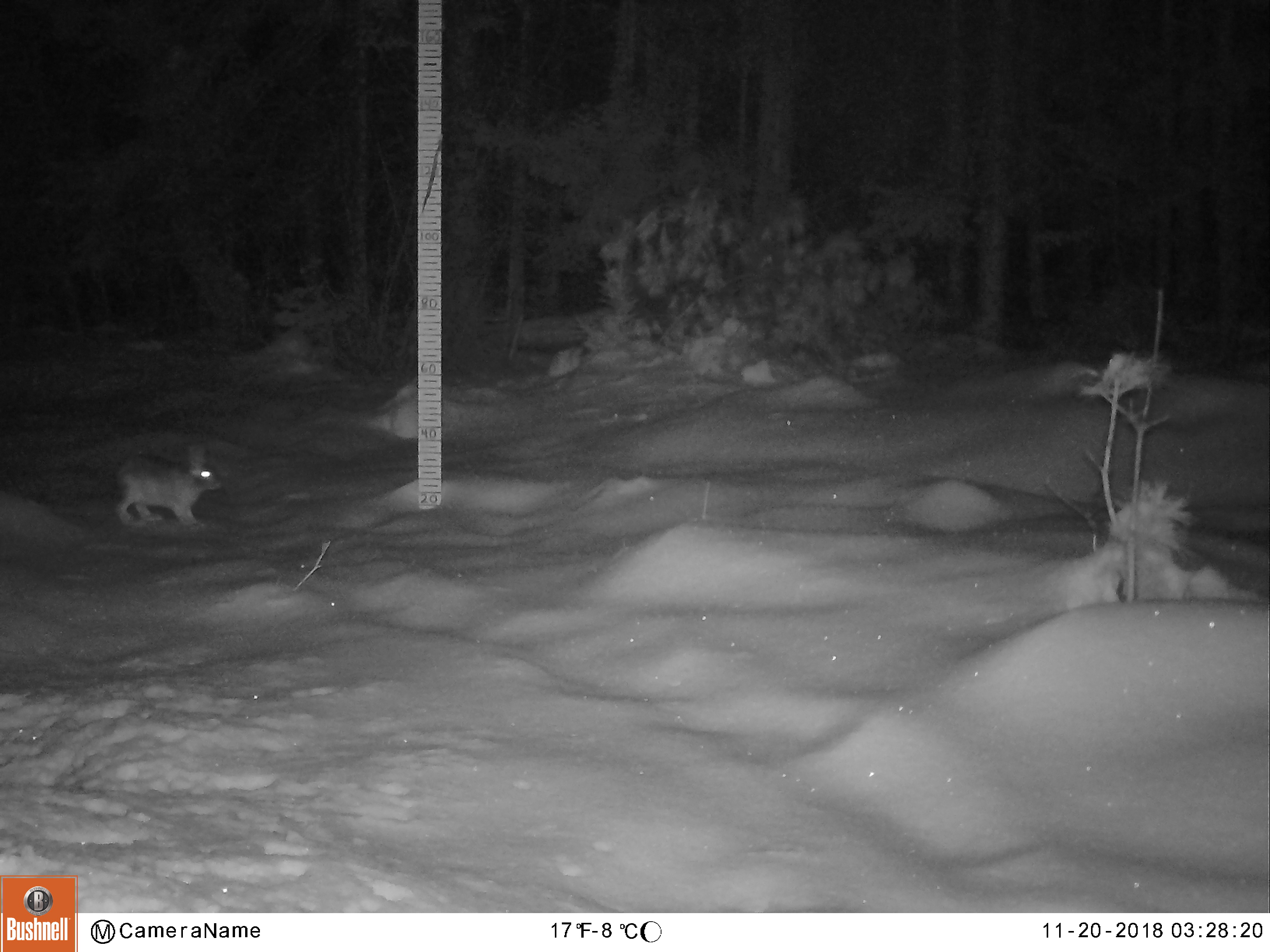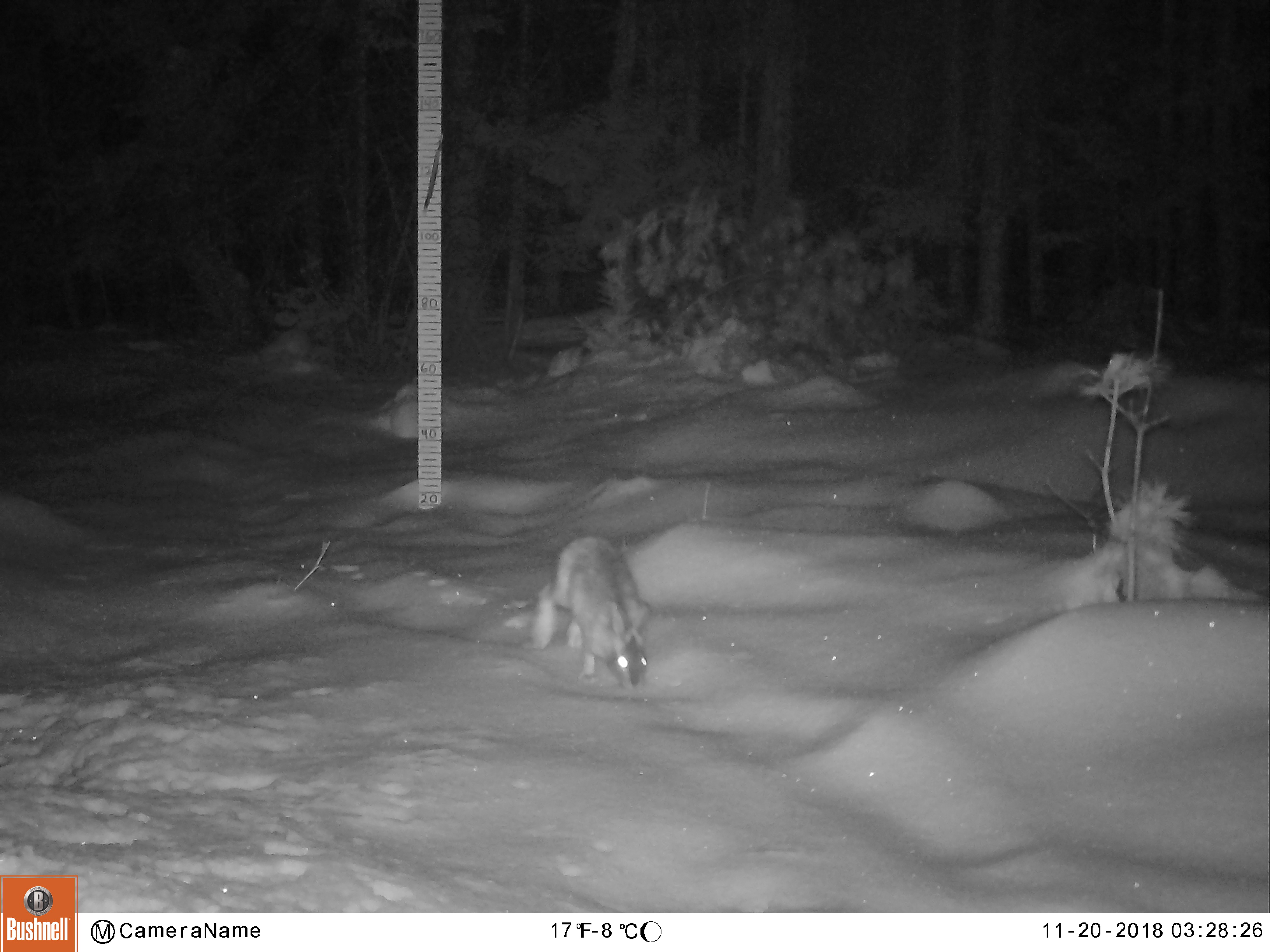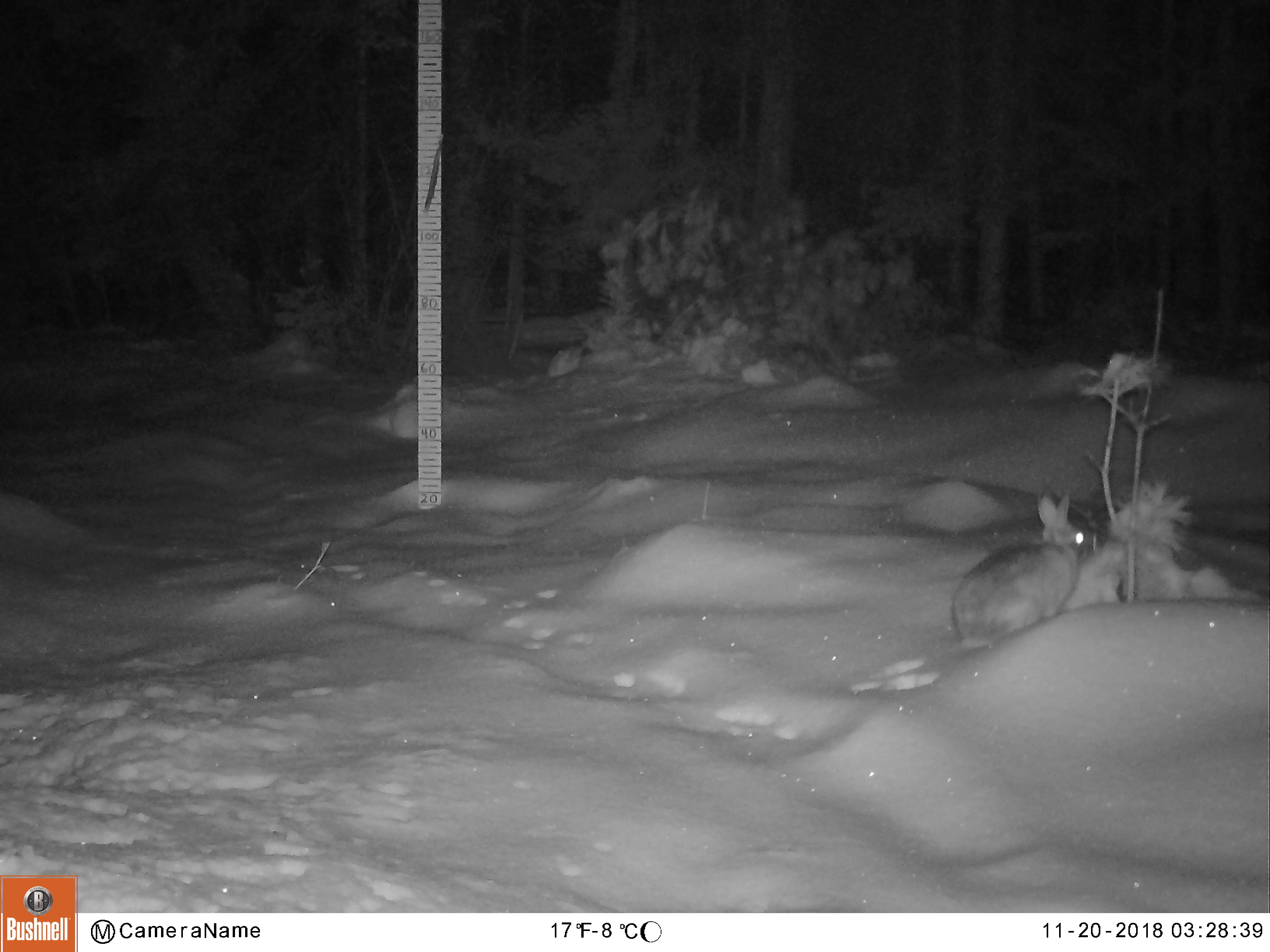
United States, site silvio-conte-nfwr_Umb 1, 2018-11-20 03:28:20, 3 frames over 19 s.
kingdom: Animalia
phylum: Chordata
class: Mammalia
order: Lagomorpha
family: Leporidae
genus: Lepus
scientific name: Lepus americanus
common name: snowshoe hare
Snowshoe hare (Lepus americanus).